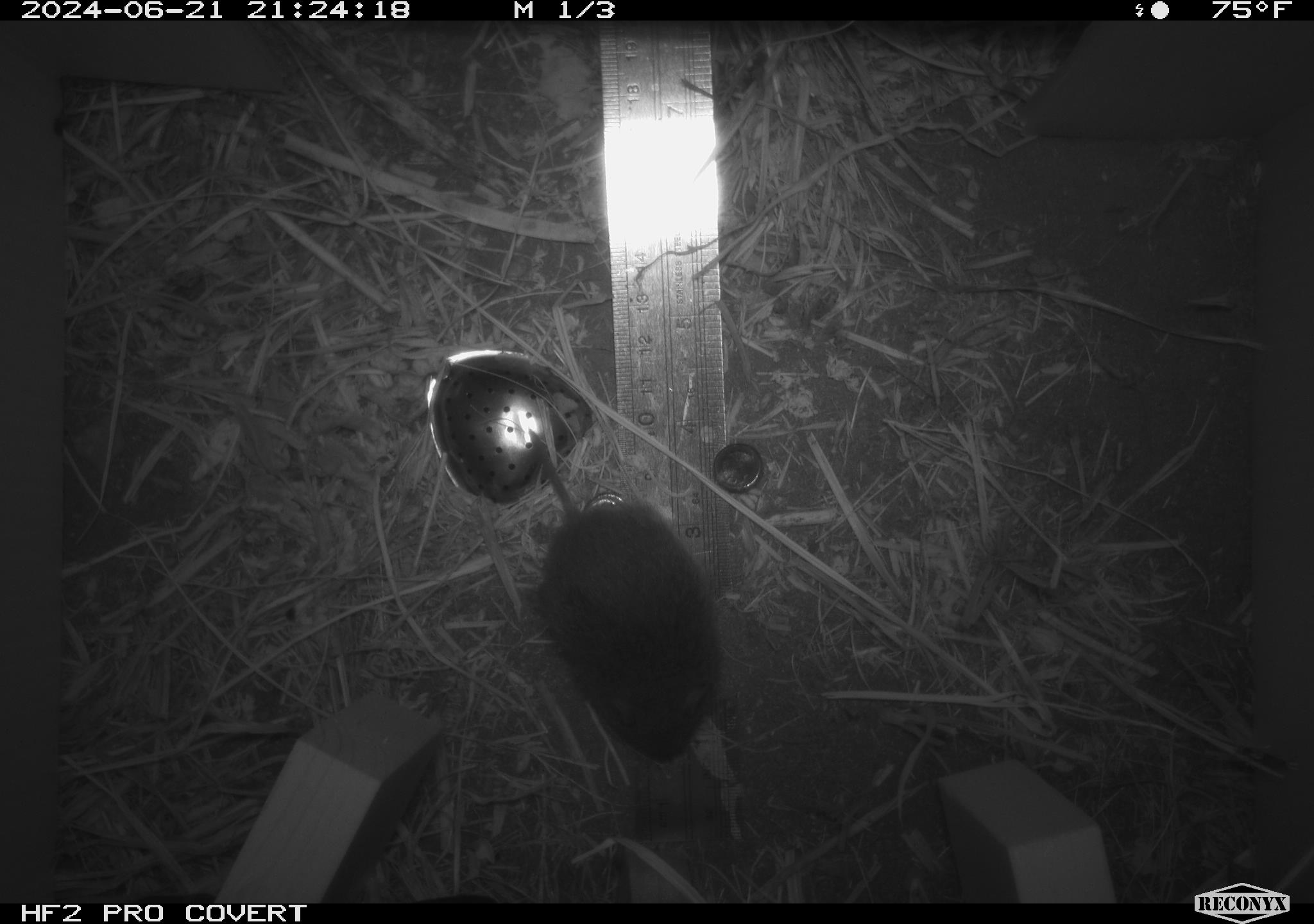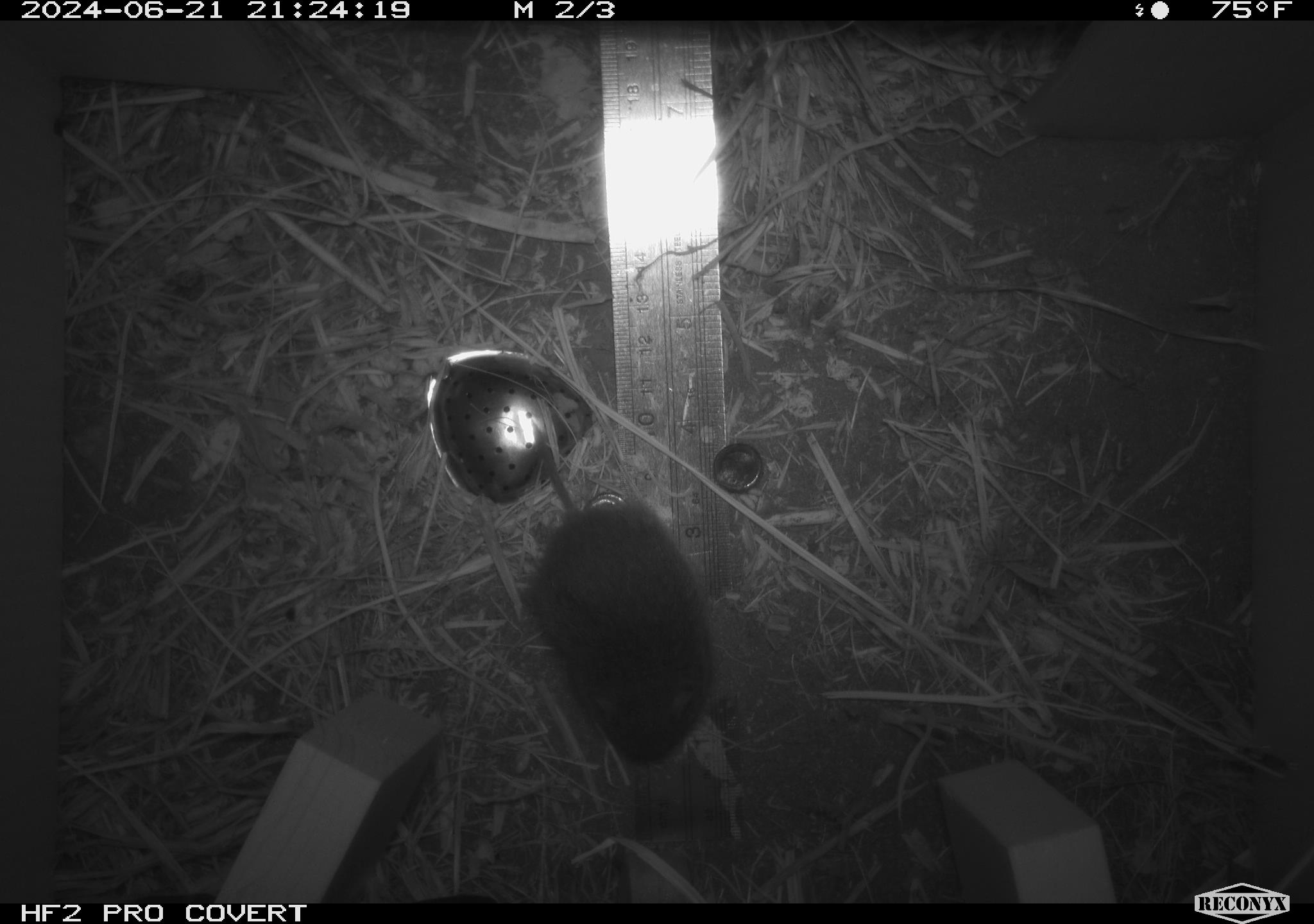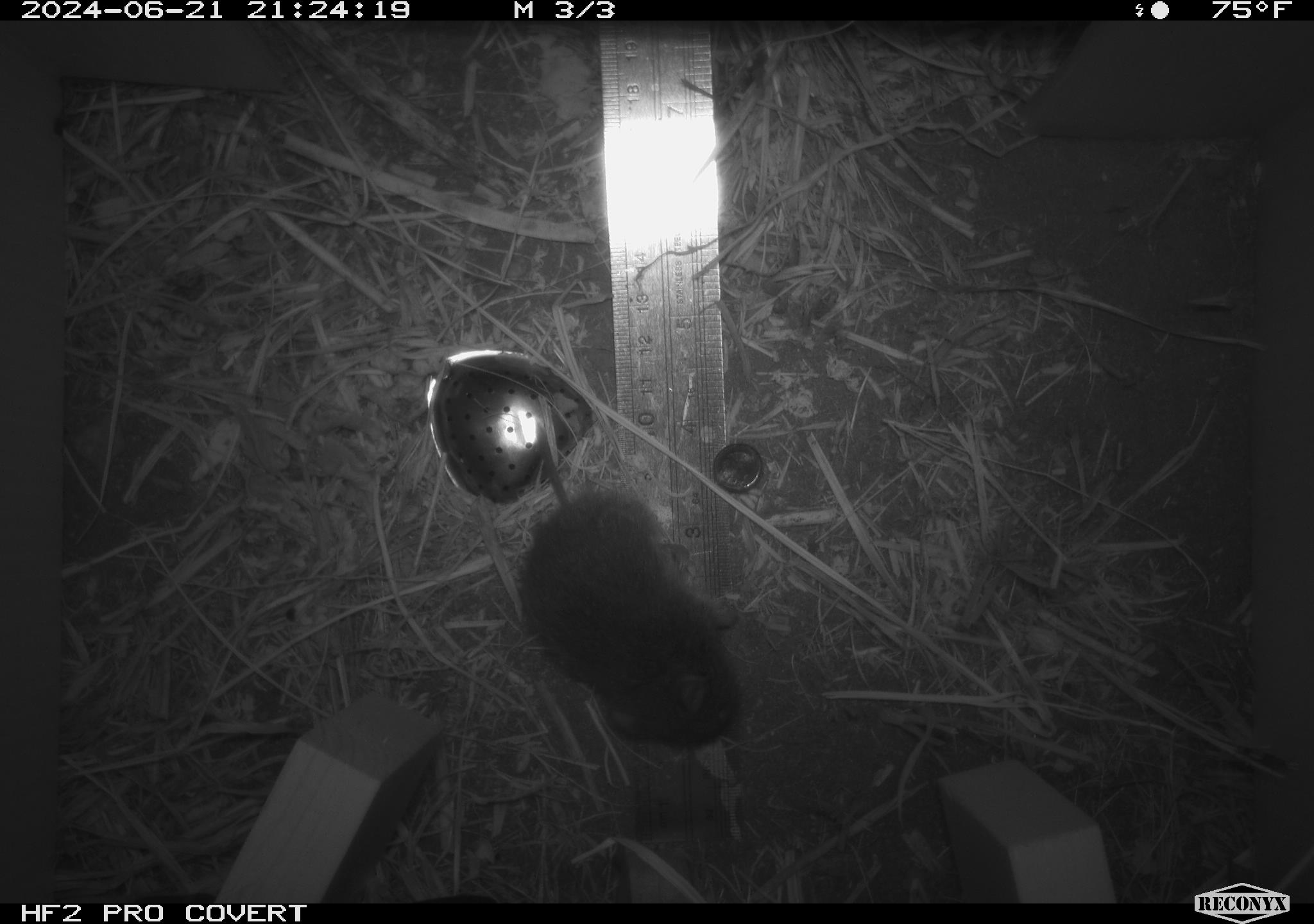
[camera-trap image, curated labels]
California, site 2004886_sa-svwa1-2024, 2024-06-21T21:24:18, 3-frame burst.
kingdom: Animalia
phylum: Chordata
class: Mammalia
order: Rodentia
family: Cricetidae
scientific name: Arvicolinae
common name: voles, lemmings, and muskrats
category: arvicolinae subfamily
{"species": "arvicolinae subfamily (voles, lemmings, and muskrats) (Arvicolinae)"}